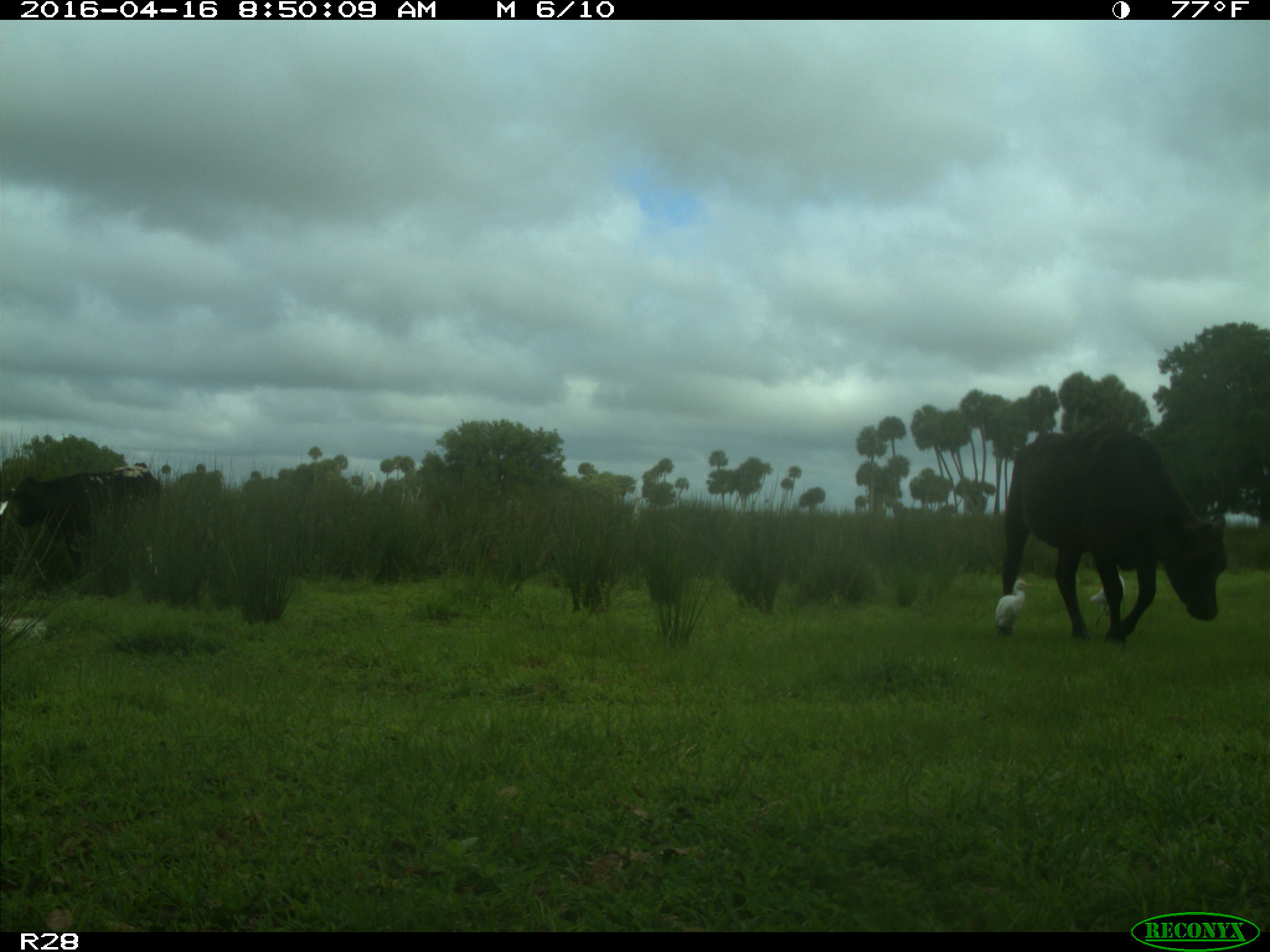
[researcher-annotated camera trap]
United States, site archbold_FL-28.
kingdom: Animalia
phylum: Chordata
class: Mammalia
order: Artiodactyla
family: Bovidae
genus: Bos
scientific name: Bos taurus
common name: domestic cow